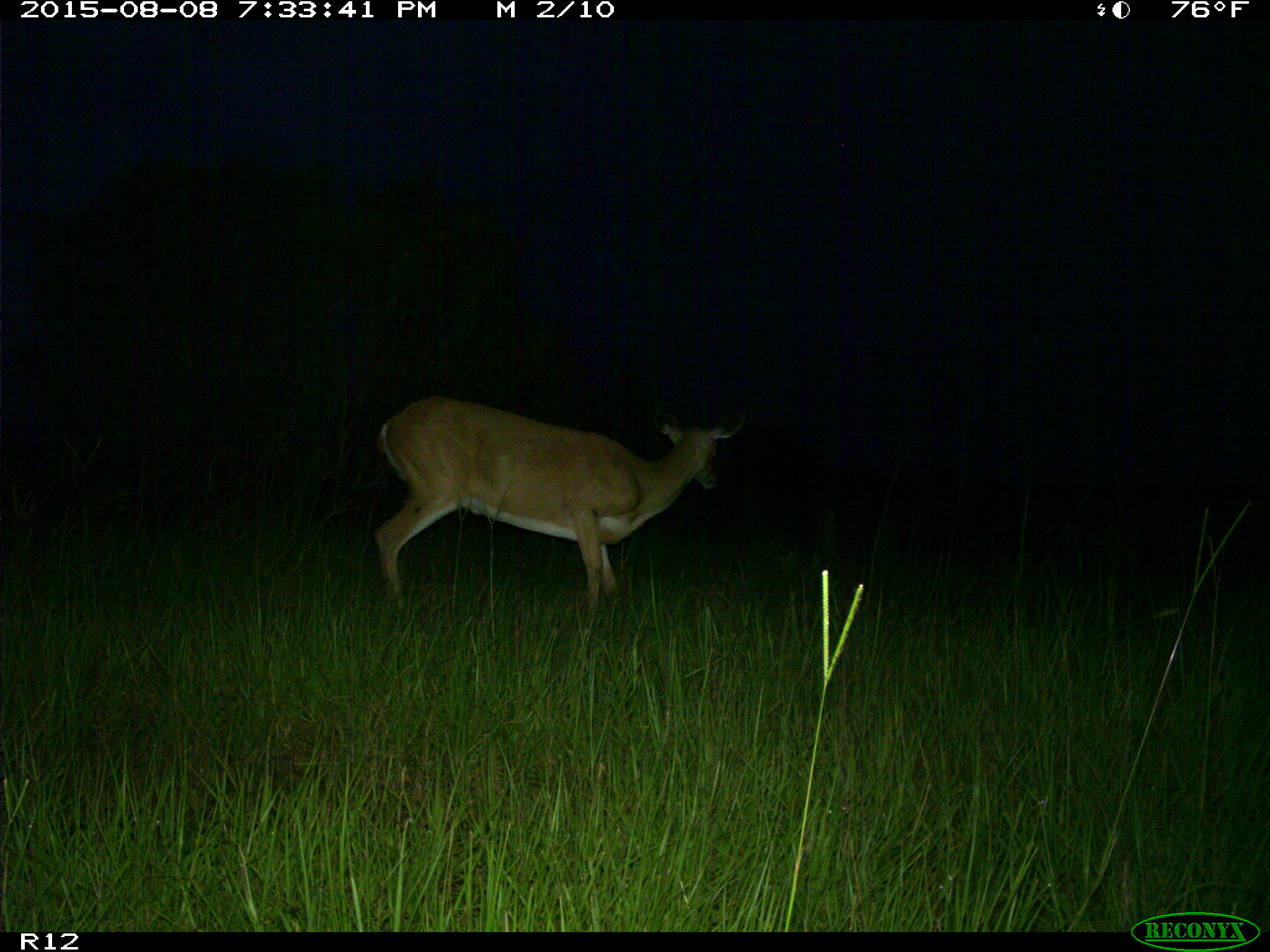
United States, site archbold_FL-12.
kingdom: Animalia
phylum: Chordata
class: Mammalia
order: Artiodactyla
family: Cervidae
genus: Odocoileus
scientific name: Odocoileus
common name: deer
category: unidentified deer